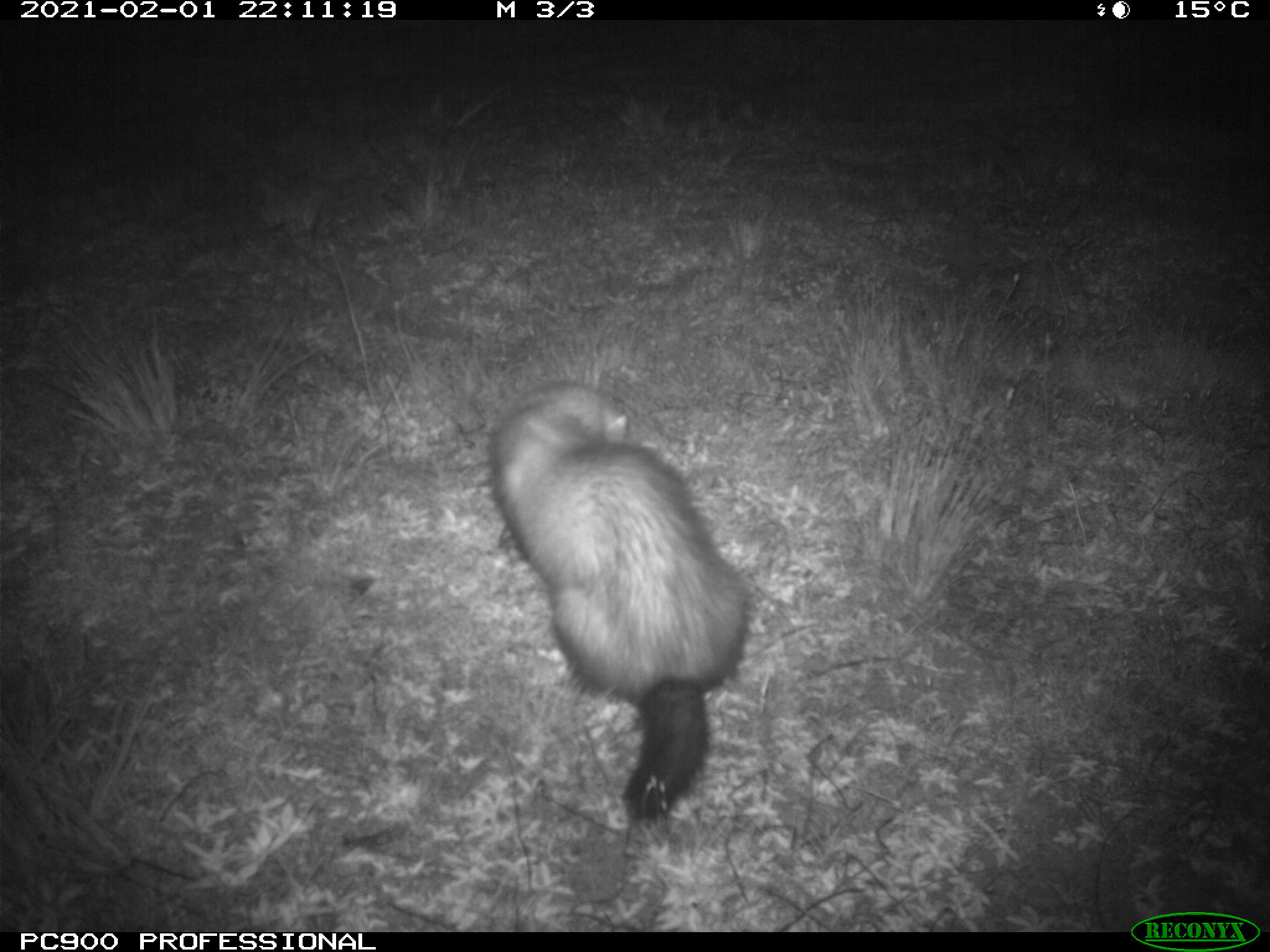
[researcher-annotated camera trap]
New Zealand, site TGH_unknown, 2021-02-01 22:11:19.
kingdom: Animalia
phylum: Chordata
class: Mammalia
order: Carnivora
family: Mustelidae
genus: Mustela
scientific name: Mustela furo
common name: ferret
Ferret (Mustela furo).